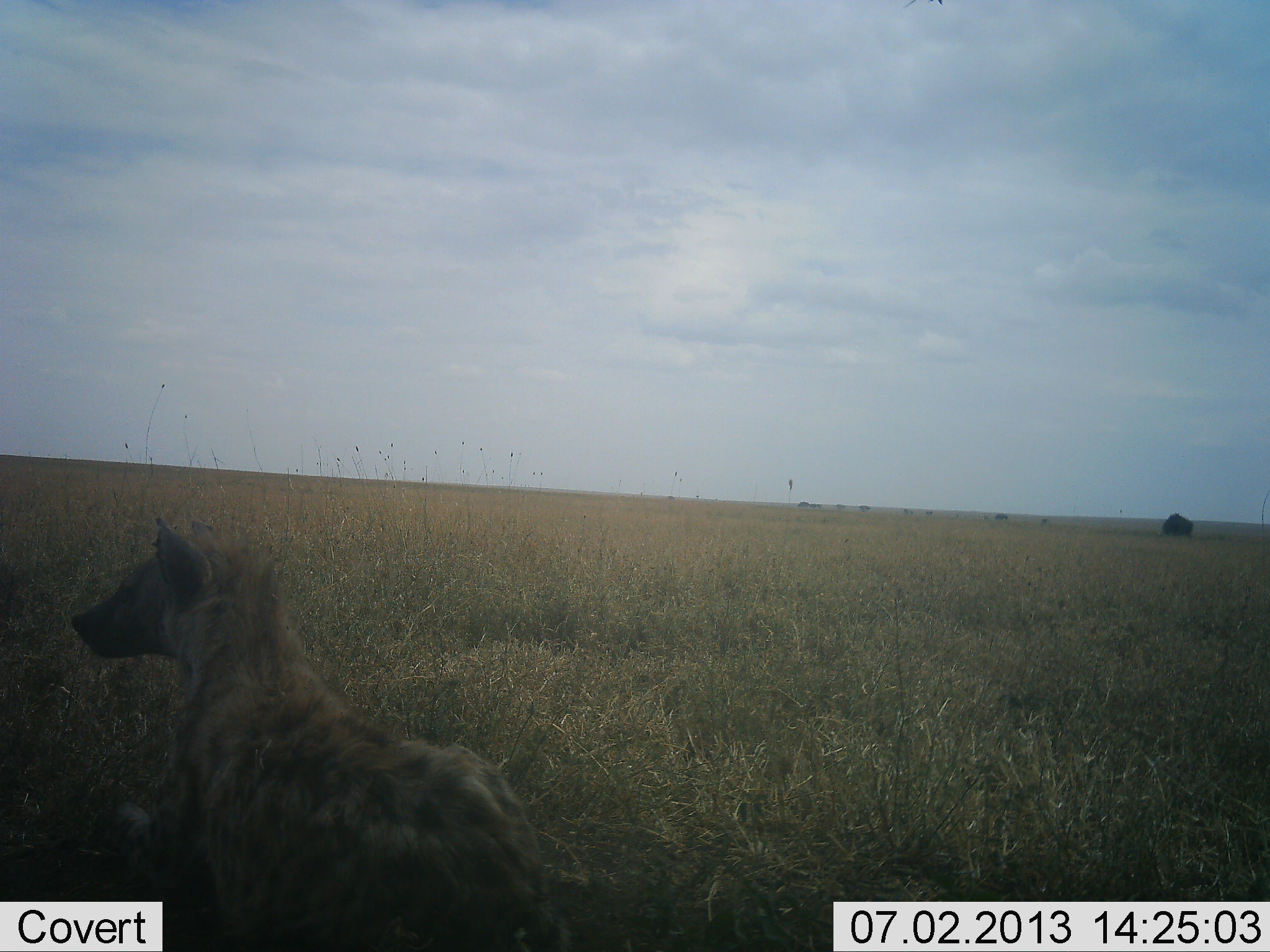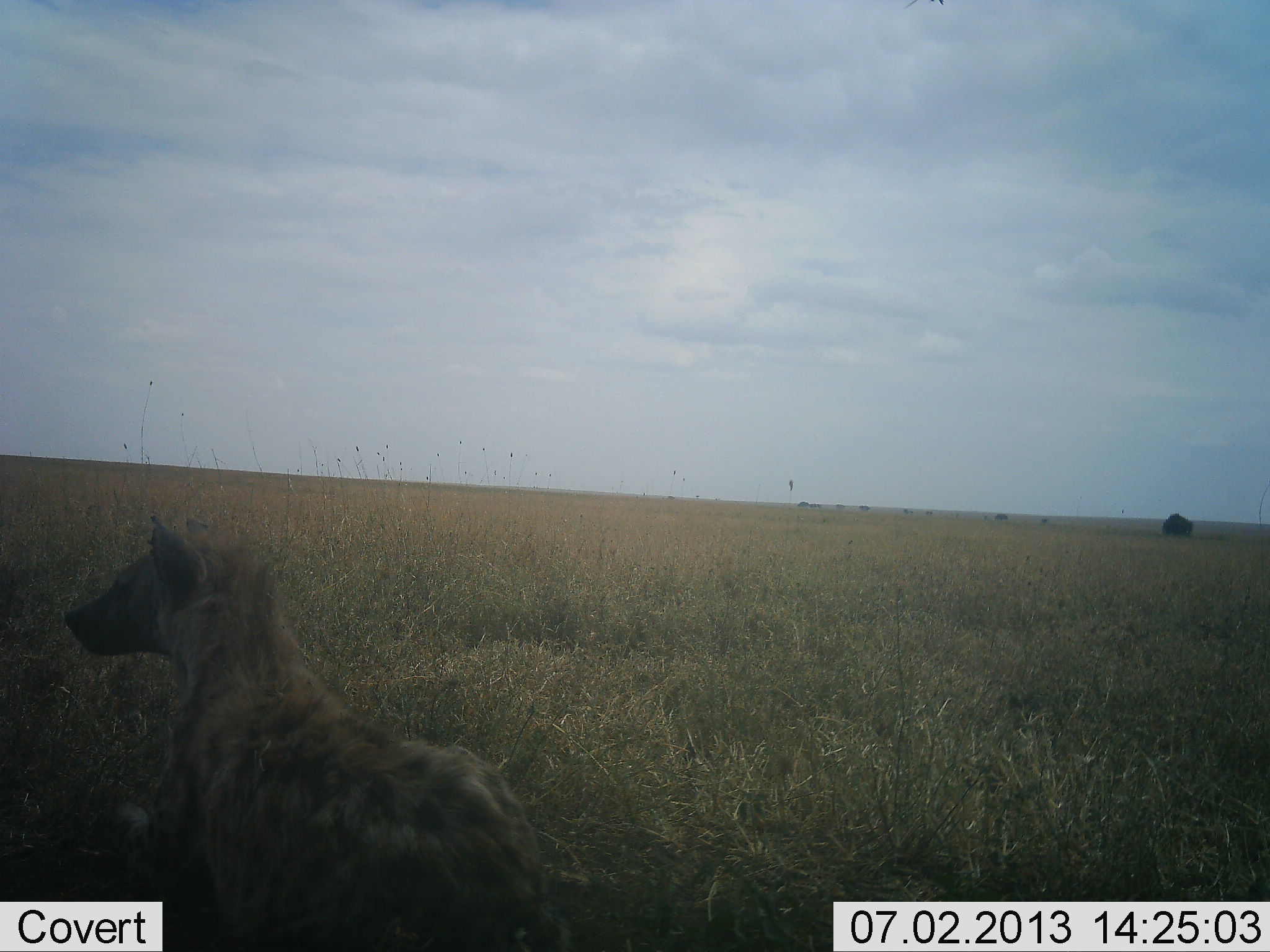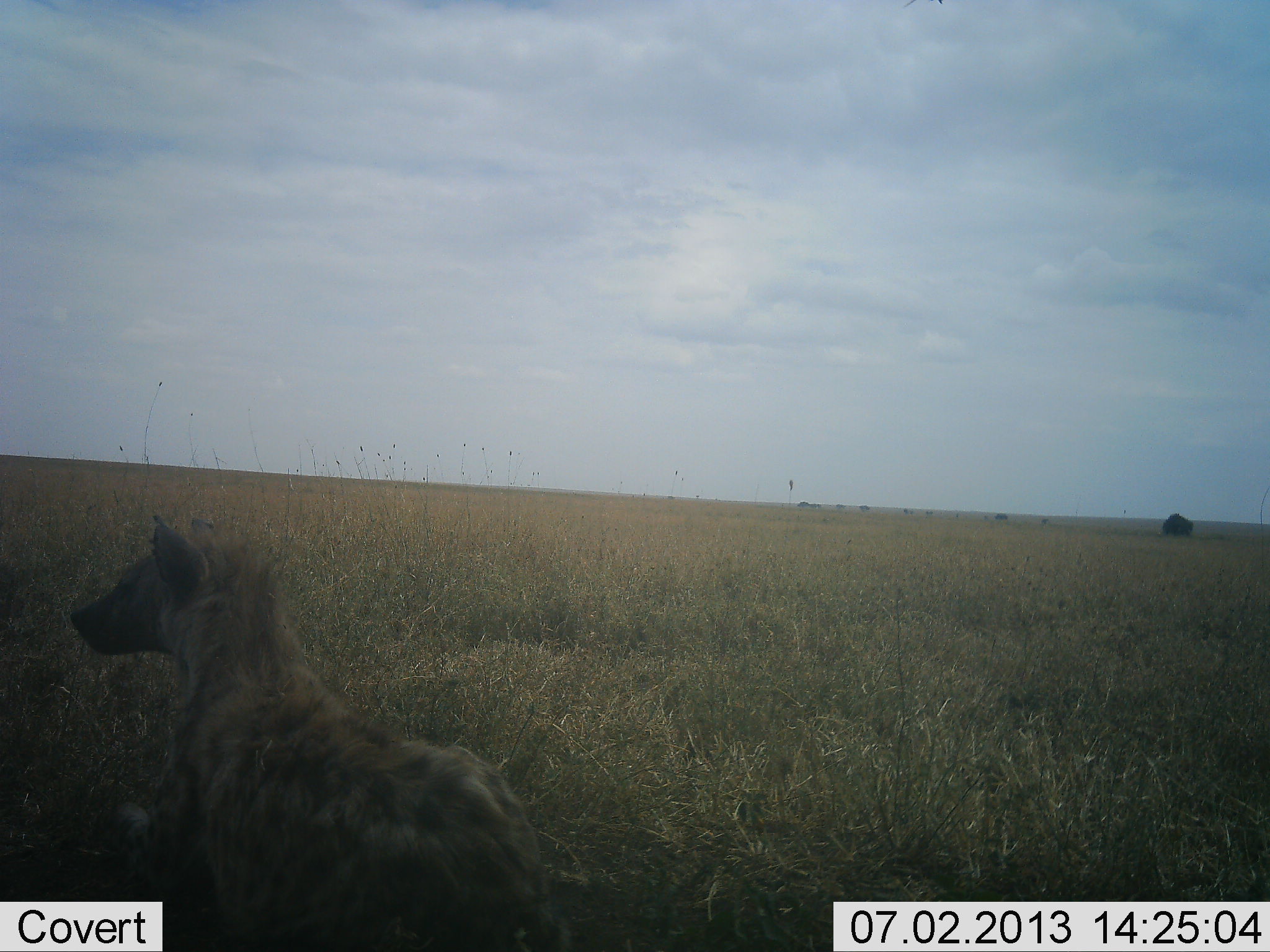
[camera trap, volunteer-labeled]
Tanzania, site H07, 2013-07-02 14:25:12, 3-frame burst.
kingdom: Animalia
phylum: Chordata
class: Mammalia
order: Carnivora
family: Hyaenidae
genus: Crocuta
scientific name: Crocuta crocuta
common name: spotted hyena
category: hyenaspotted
Hyenaspotted (spotted hyena) (Crocuta crocuta), count 1. Behavior (volunteer vote fractions): standing 20%, resting 90%, moving 10%, interacting 0%. Young present (vote fraction): 0%. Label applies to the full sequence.